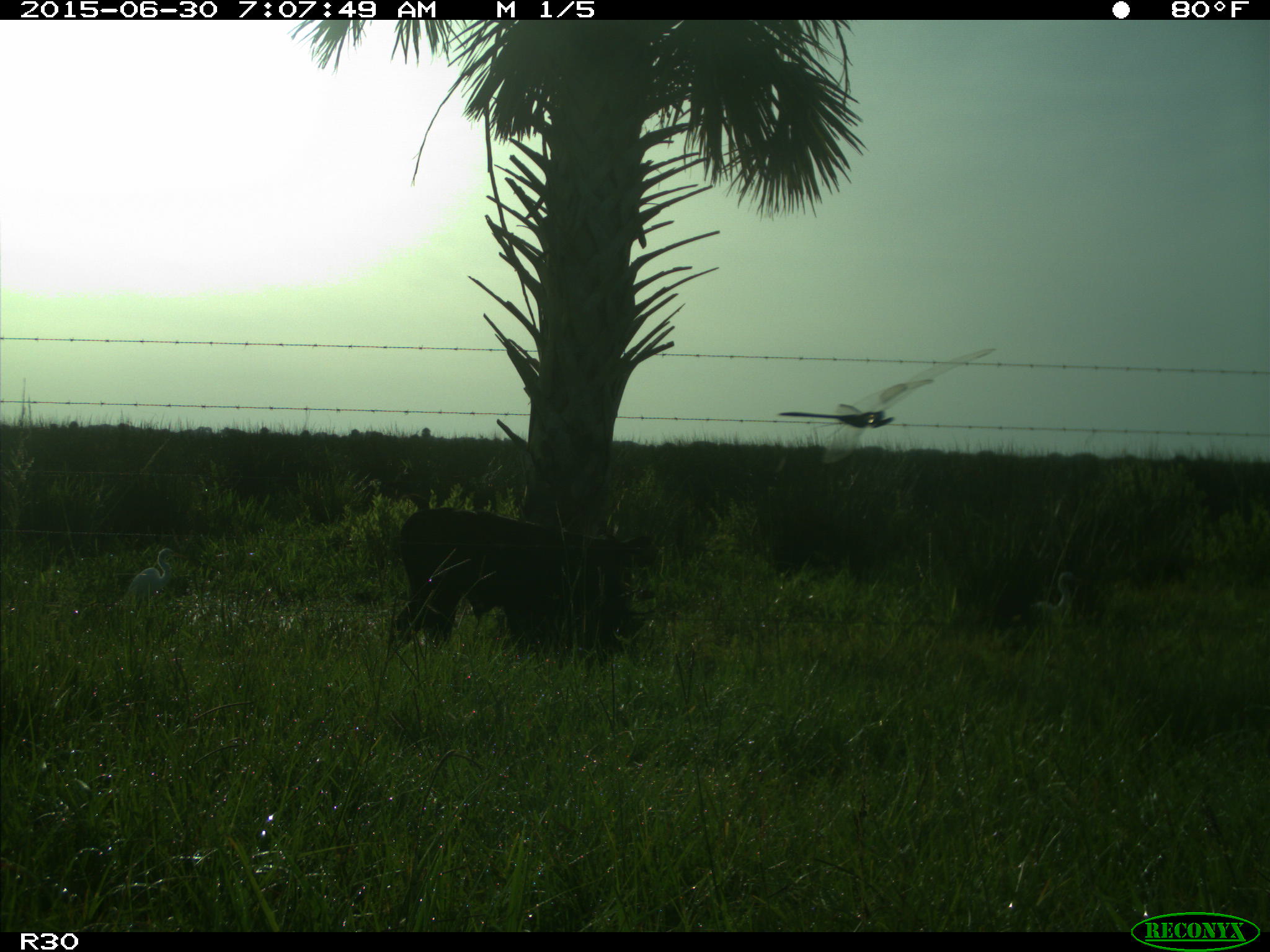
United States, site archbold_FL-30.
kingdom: Animalia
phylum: Chordata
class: Mammalia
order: Artiodactyla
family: Bovidae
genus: Bos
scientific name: Bos taurus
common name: domestic cow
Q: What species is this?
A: Bos taurus (domestic cow).